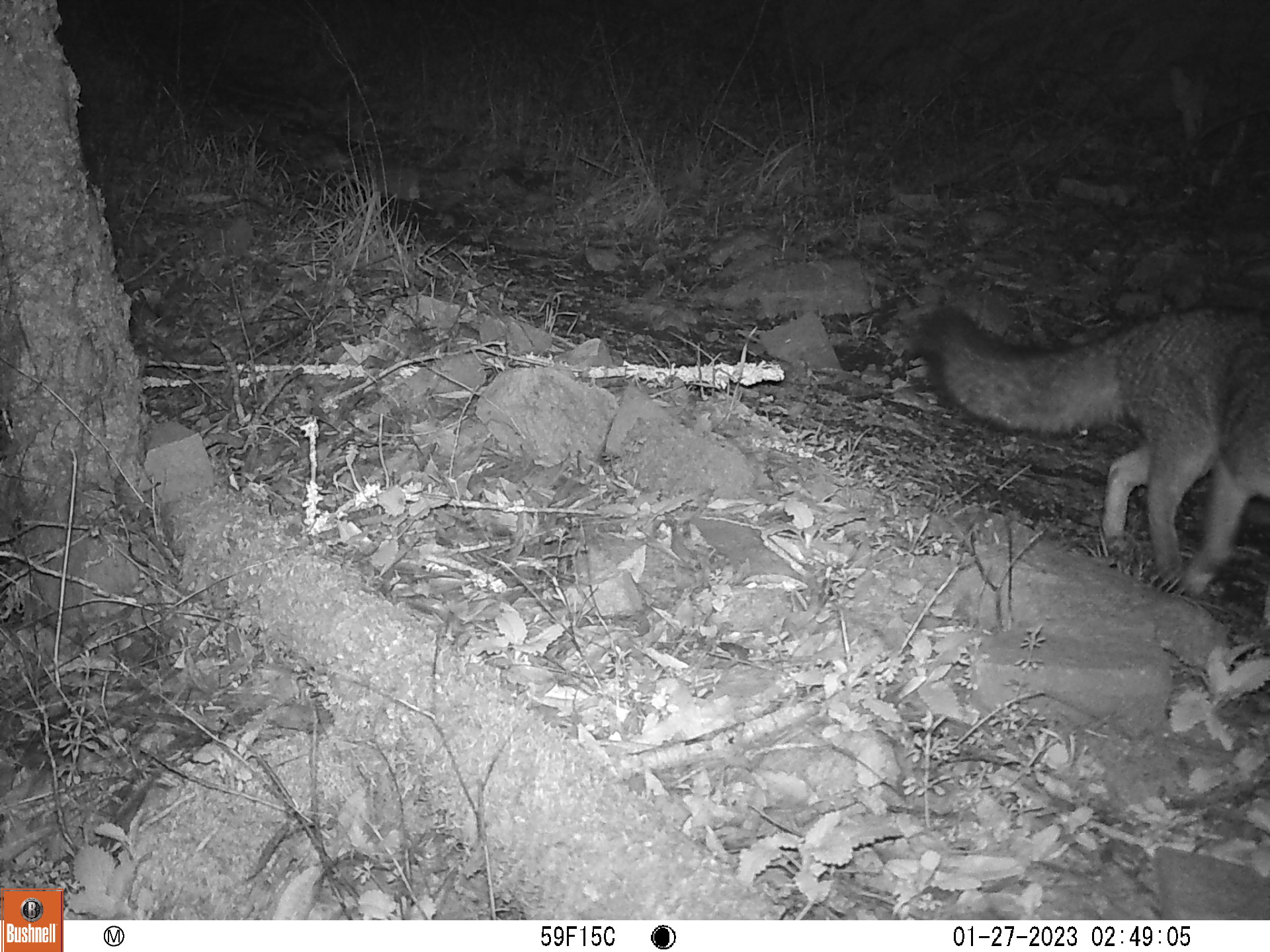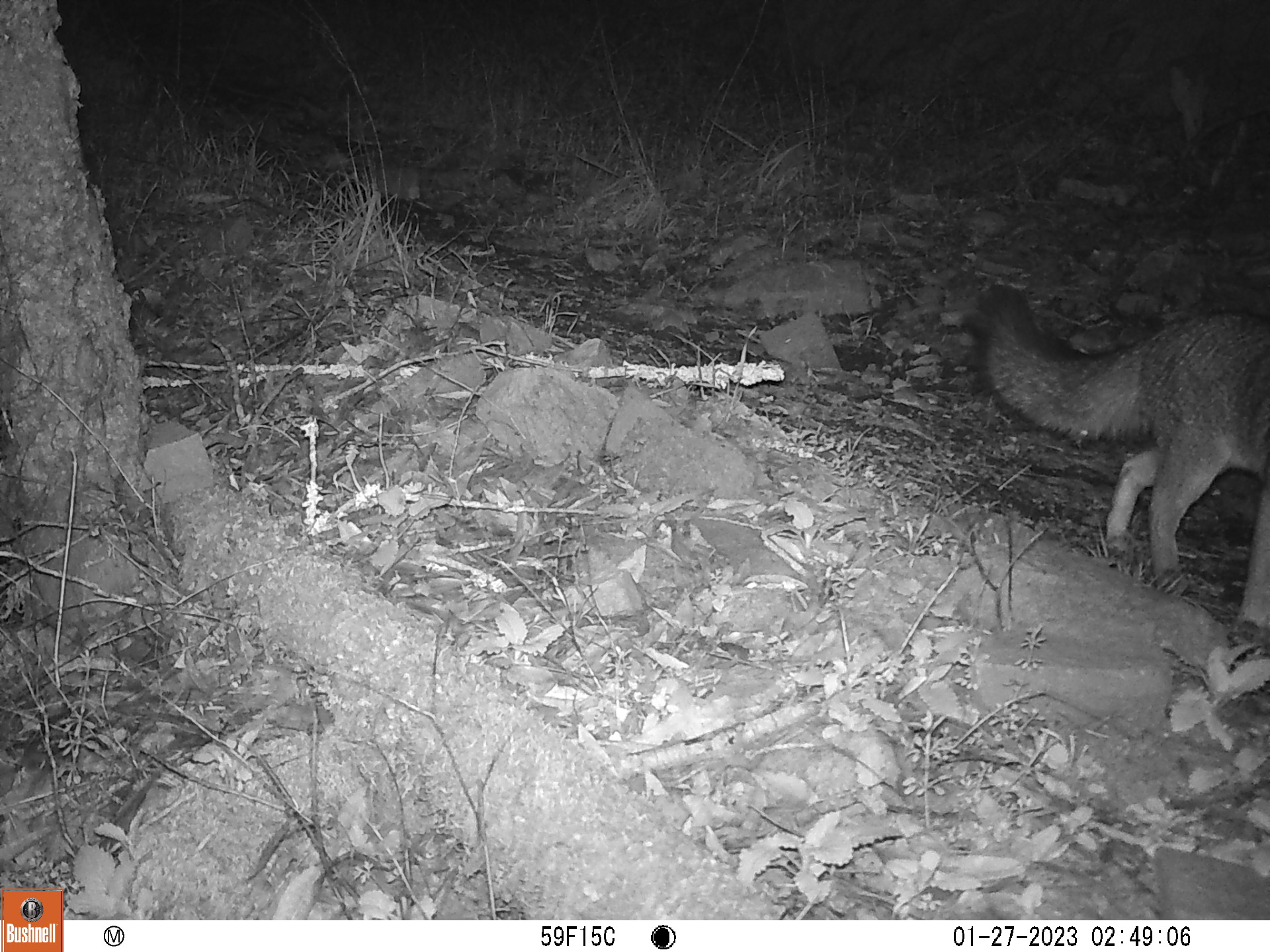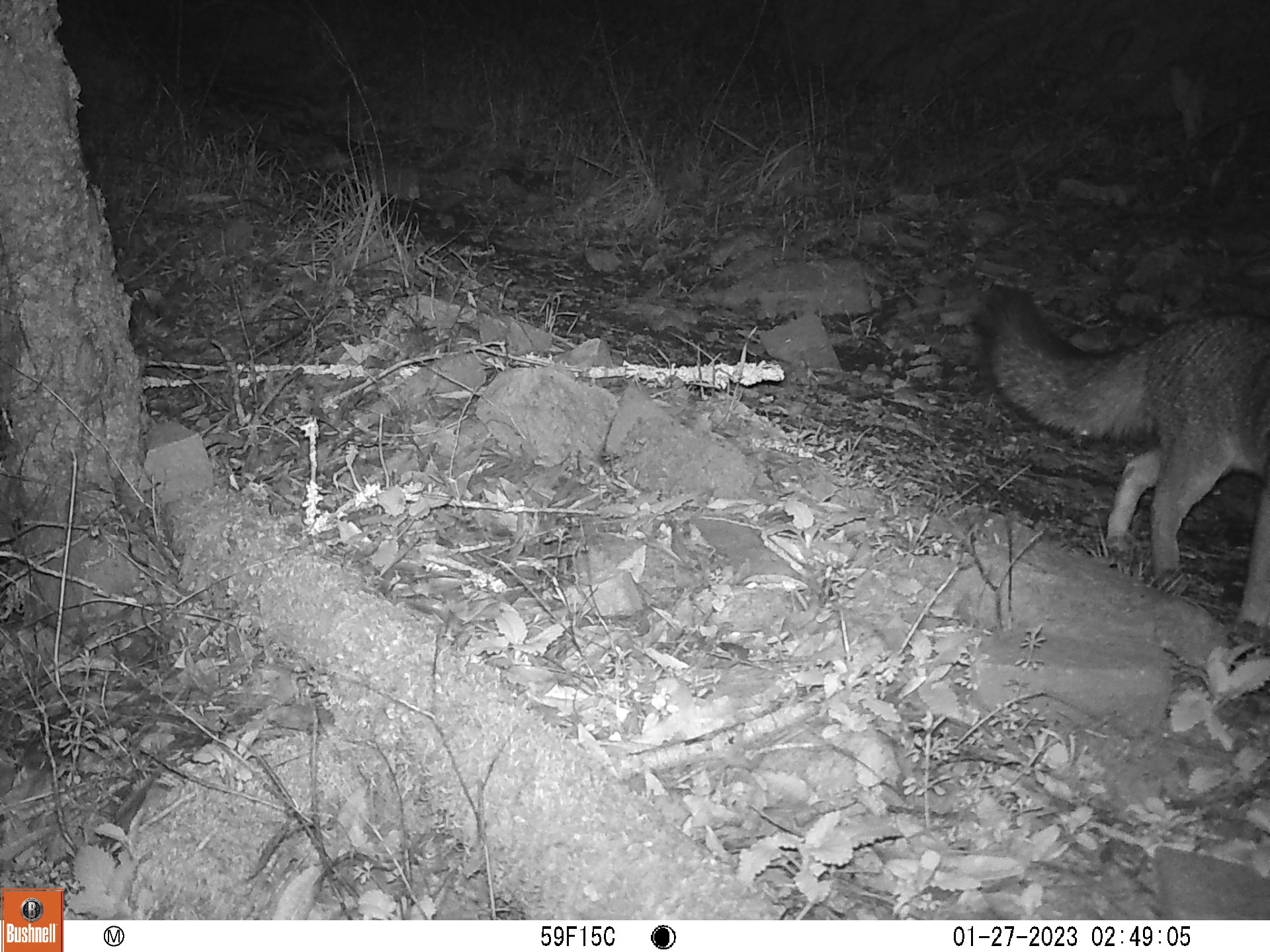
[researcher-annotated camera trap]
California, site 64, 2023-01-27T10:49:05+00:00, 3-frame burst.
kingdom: Animalia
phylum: Chordata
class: Mammalia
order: Carnivora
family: Canidae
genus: Urocyon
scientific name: Urocyon cinereoargenteus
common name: gray fox